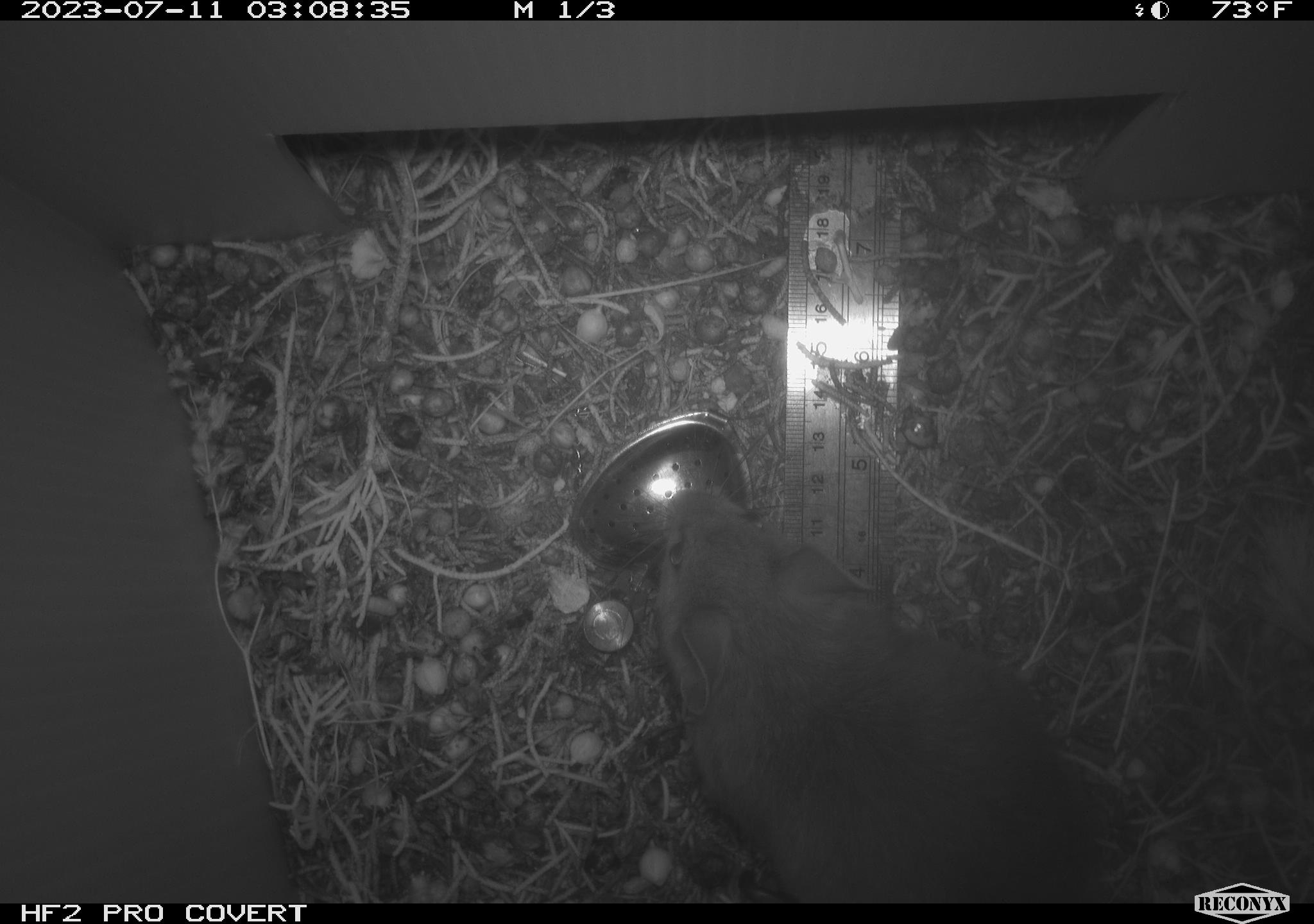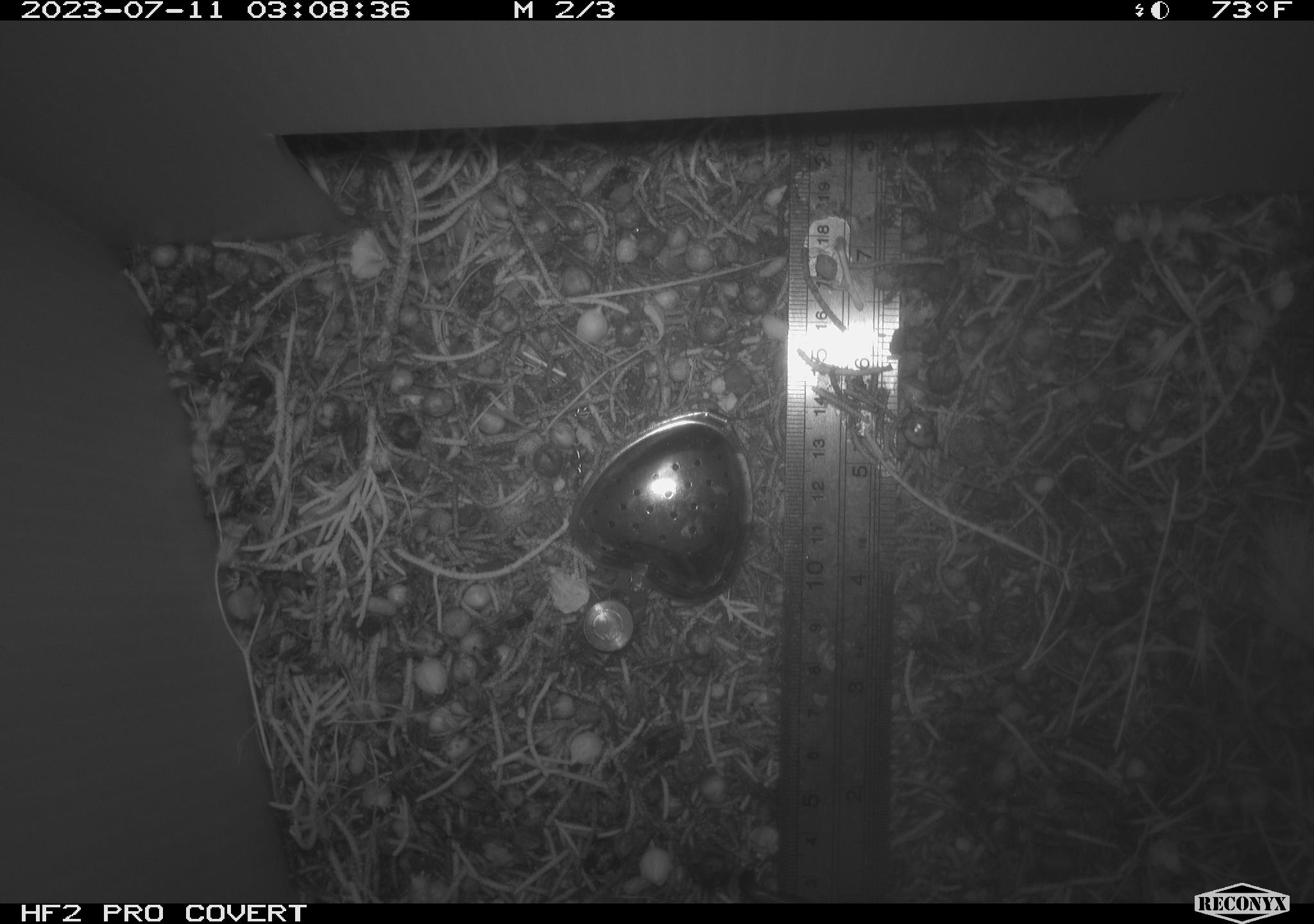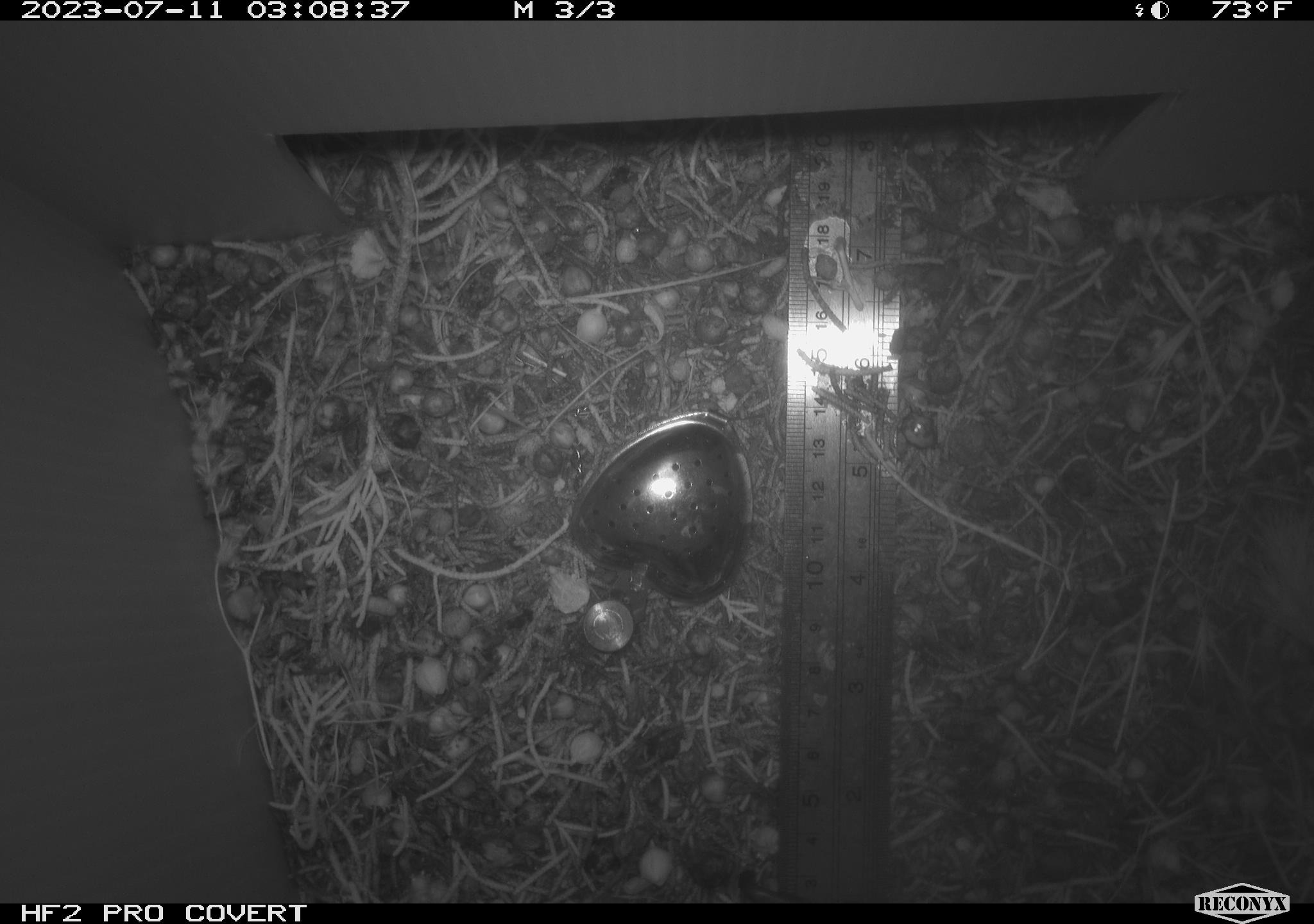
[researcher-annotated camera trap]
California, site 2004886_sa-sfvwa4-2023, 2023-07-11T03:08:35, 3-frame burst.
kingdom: Animalia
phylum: Chordata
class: Mammalia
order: Rodentia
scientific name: Rodentia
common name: rodent